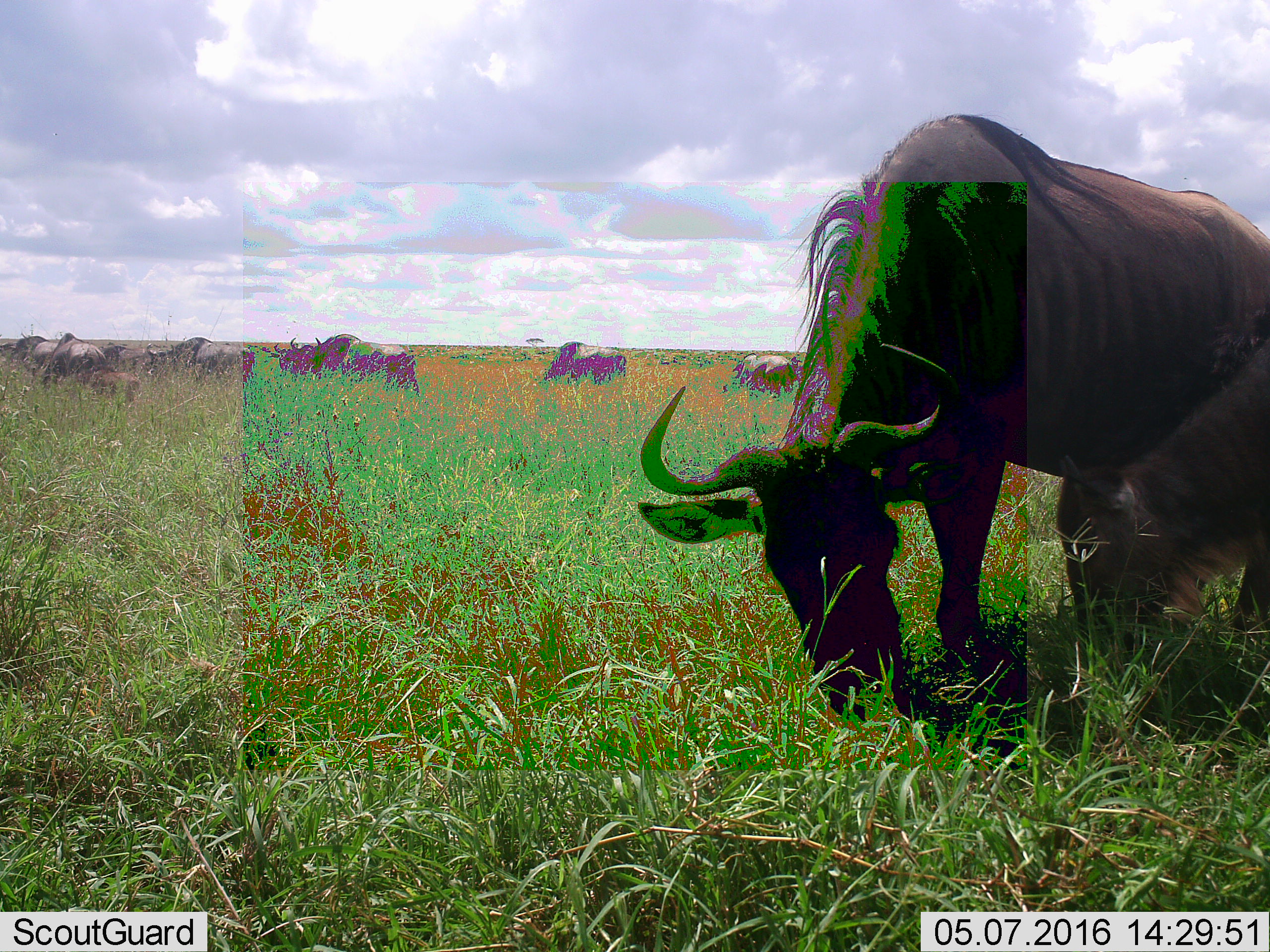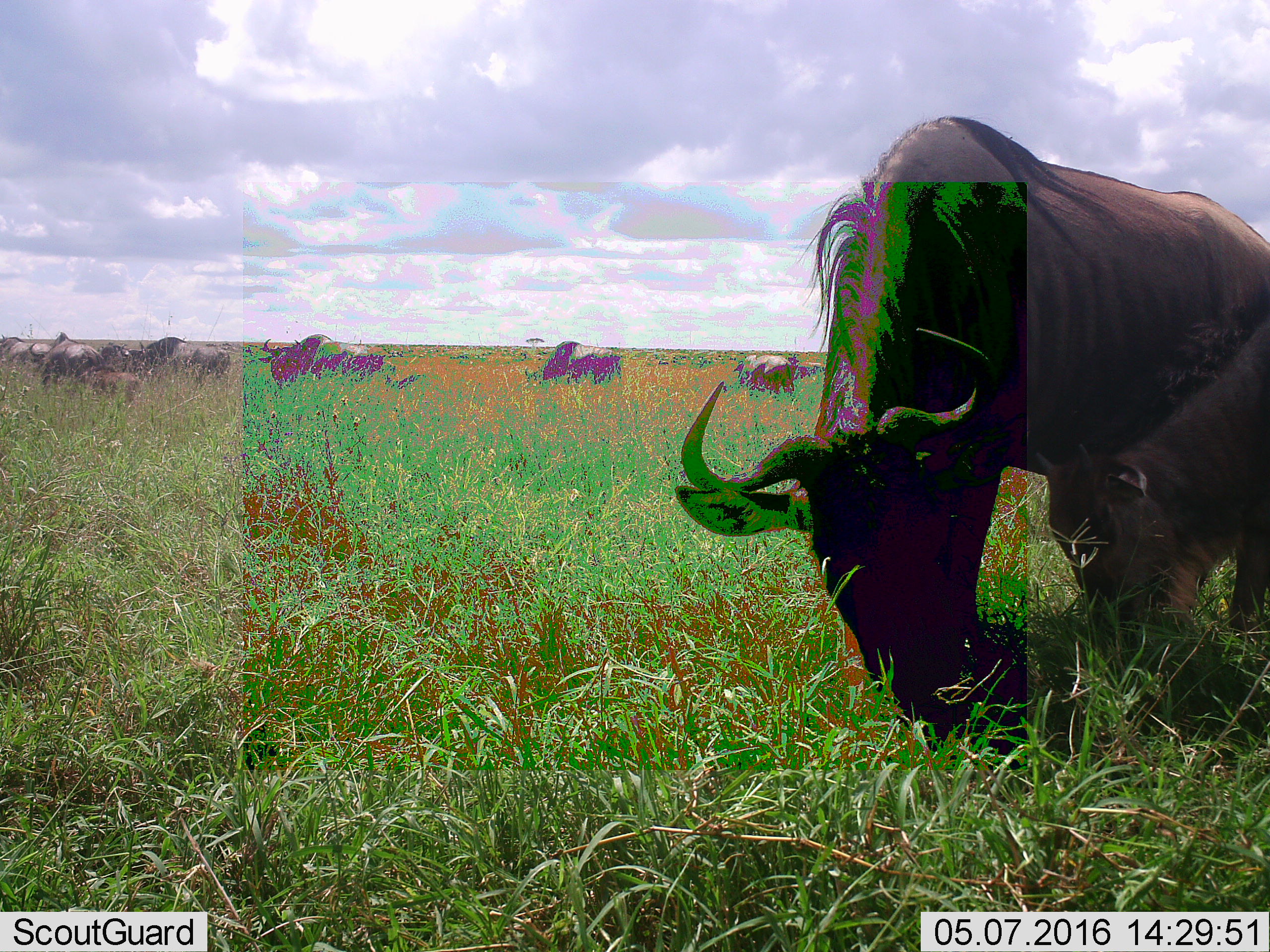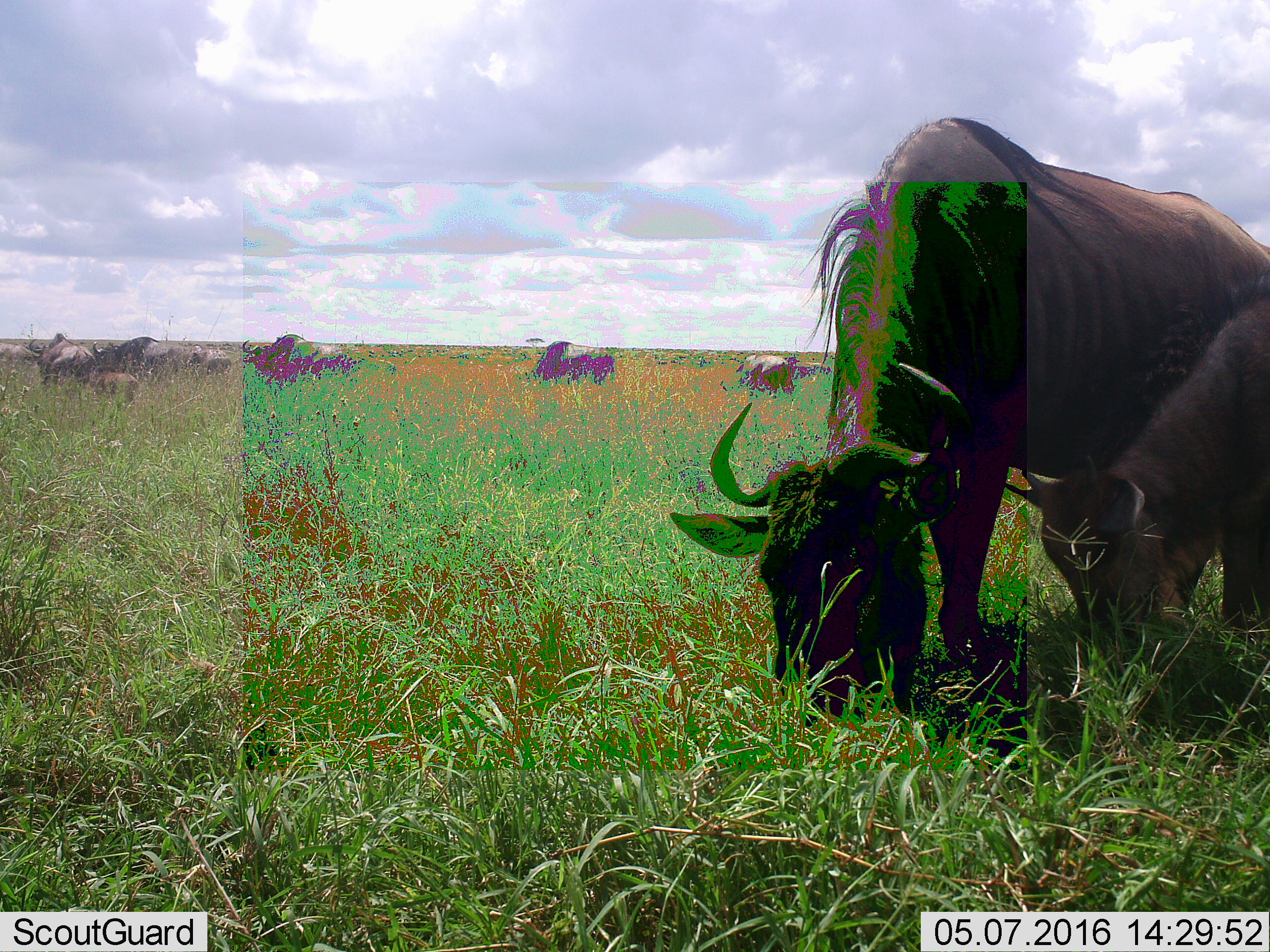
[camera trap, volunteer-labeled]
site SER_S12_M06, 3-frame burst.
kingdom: Animalia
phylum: Chordata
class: Mammalia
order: Artiodactyla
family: Bovidae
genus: Connochaetes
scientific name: Connochaetes taurinus taurinus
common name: blue wildebeest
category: wildebeestblue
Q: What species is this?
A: Wildebeestblue (blue wildebeest) (Connochaetes taurinus taurinus).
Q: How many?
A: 11-50.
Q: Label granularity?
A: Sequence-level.